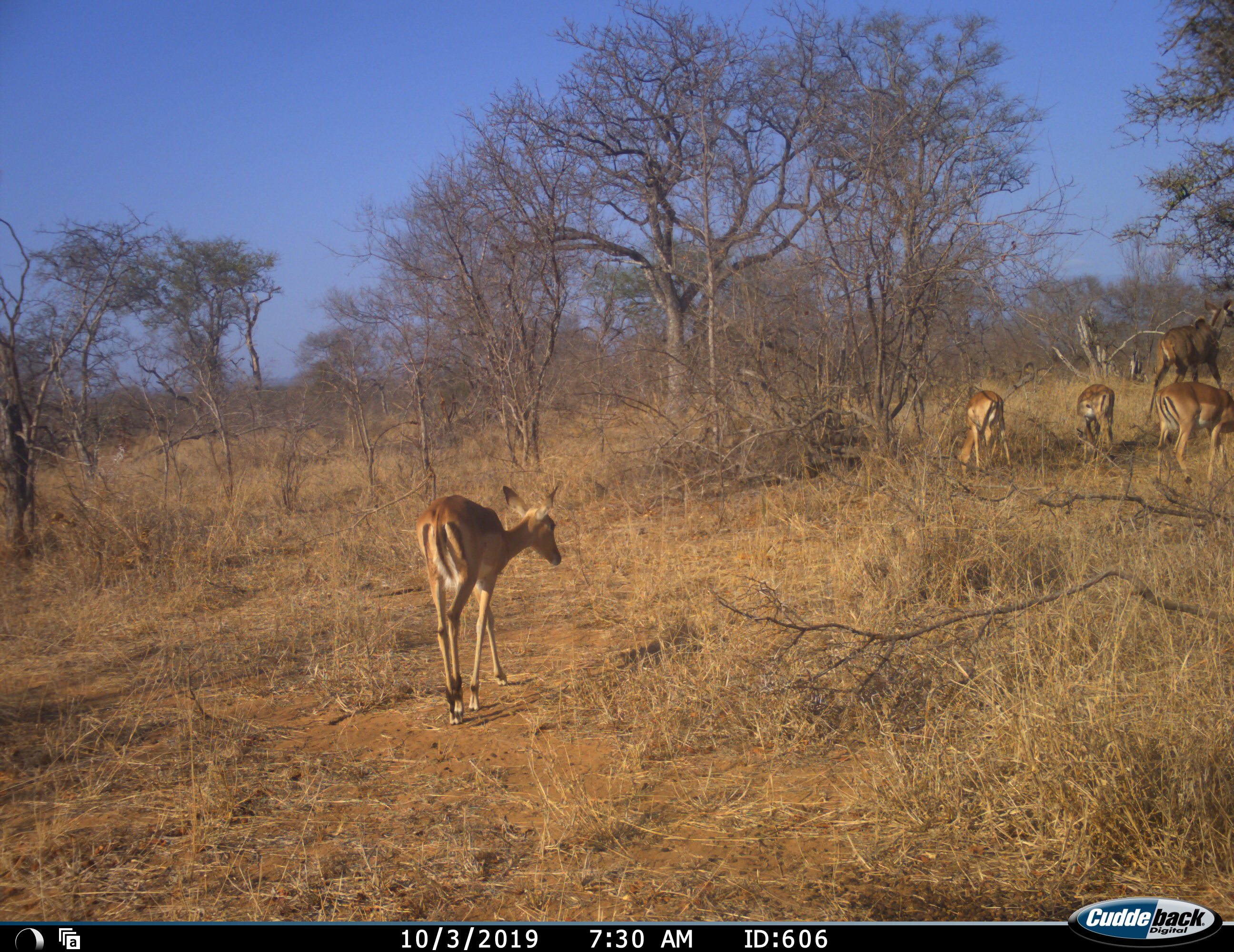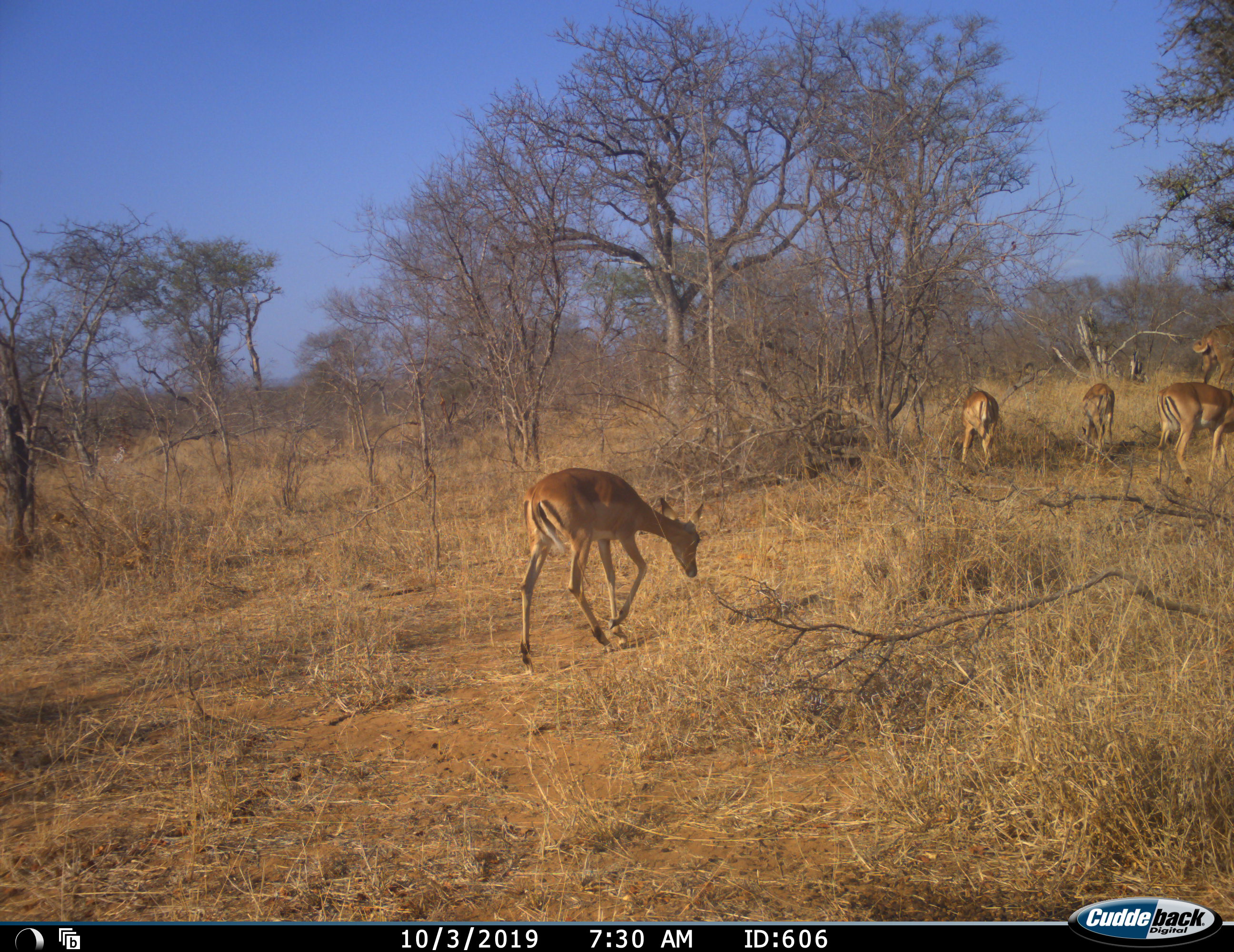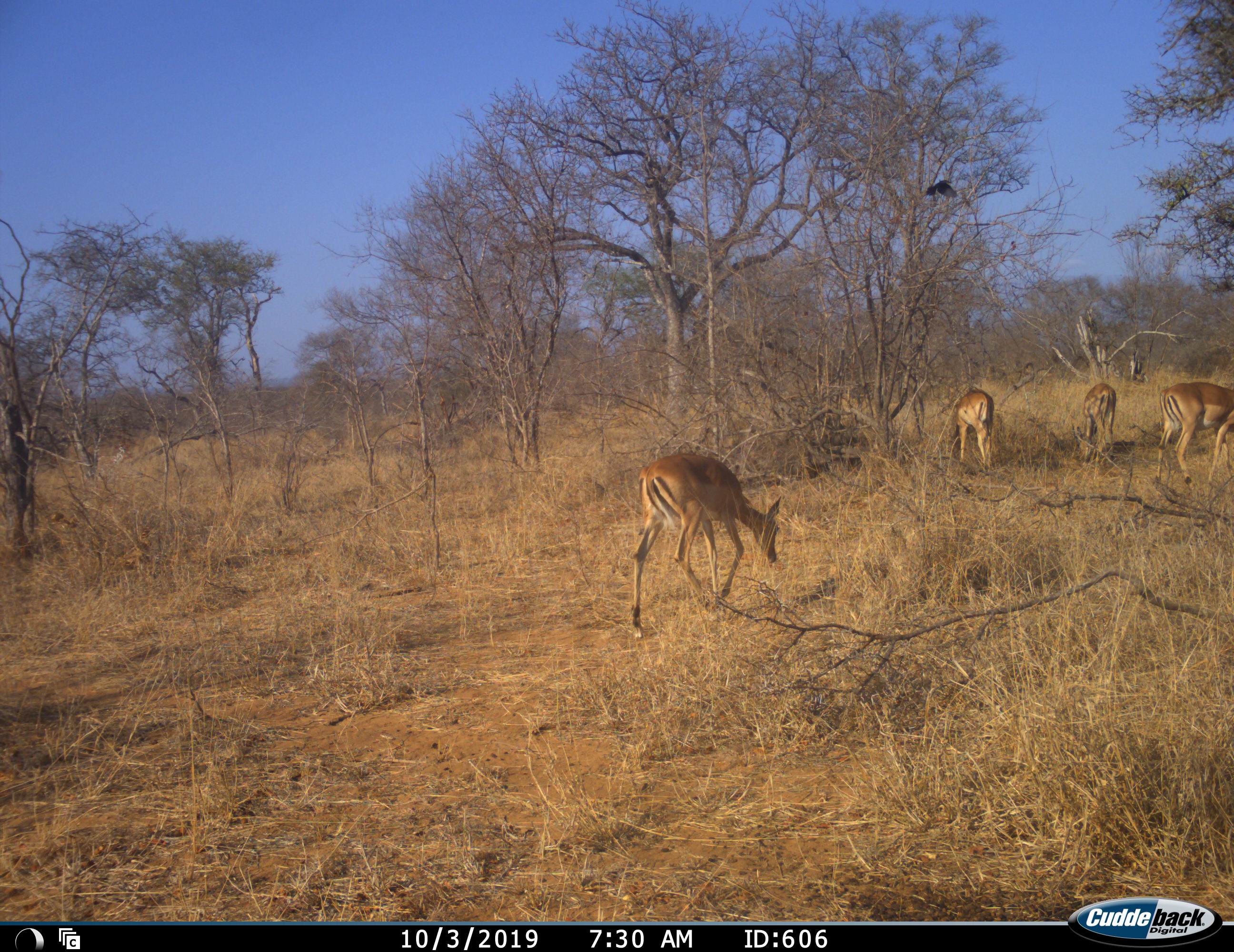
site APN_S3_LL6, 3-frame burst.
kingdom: Animalia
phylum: Chordata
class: Mammalia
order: Artiodactyla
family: Bovidae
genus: Aepyceros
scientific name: Aepyceros melampus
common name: impala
Impala (Aepyceros melampus), count 4. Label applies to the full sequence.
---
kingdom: Animalia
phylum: Chordata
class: Mammalia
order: Artiodactyla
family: Bovidae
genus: Tragelaphus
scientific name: Tragelaphus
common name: kudu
Kudu (Tragelaphus), count 1. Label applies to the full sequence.